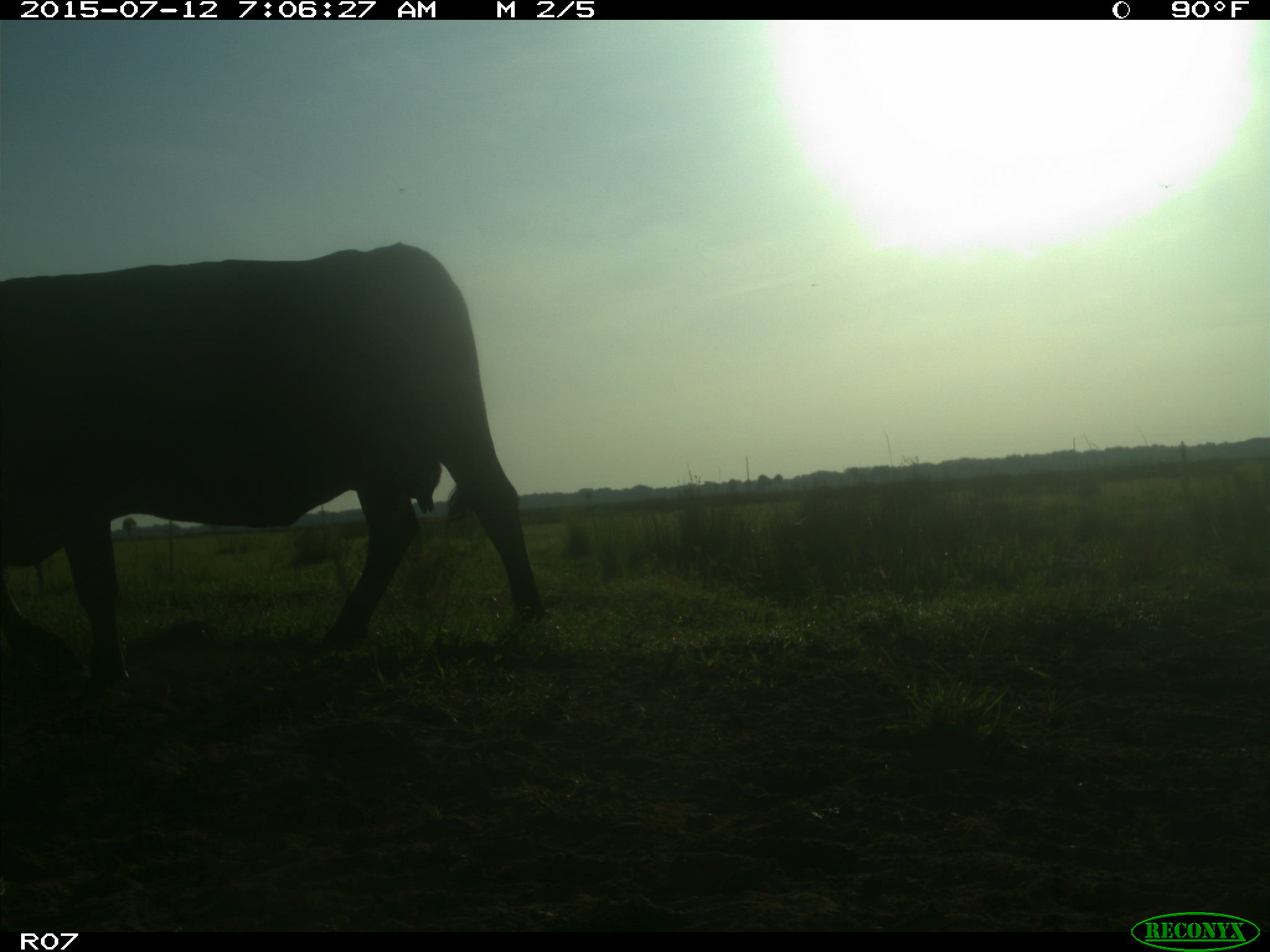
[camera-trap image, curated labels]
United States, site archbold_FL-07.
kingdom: Animalia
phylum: Chordata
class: Mammalia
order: Artiodactyla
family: Bovidae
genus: Bos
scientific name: Bos taurus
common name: domestic cow